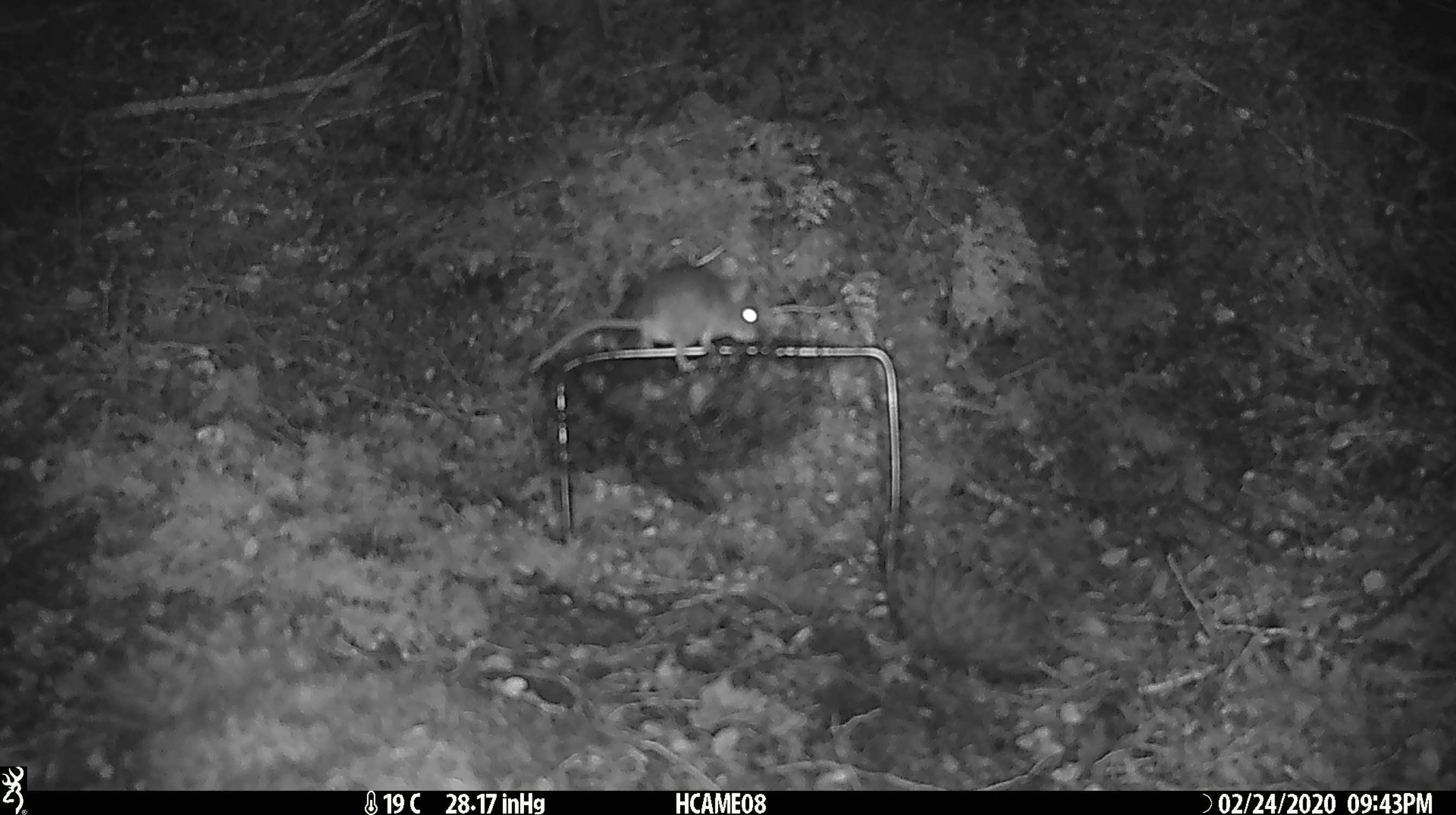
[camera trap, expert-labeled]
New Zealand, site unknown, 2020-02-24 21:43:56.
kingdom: Animalia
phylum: Chordata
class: Mammalia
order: Rodentia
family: Muridae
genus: Mus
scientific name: Mus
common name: mouse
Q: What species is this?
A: Mouse (Mus).